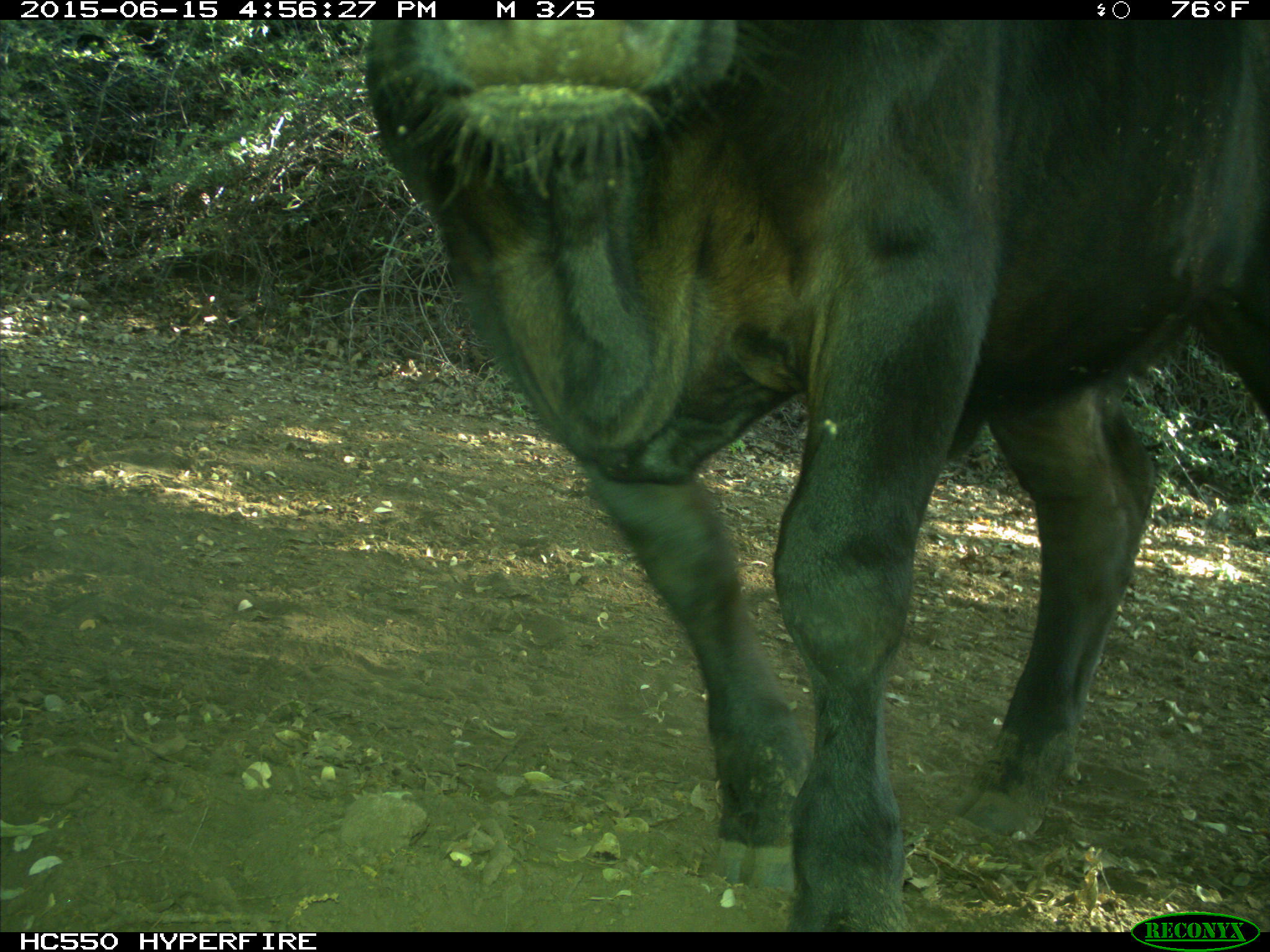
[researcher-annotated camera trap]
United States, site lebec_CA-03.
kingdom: Animalia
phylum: Chordata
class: Mammalia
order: Artiodactyla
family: Bovidae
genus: Bos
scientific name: Bos taurus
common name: domestic cow